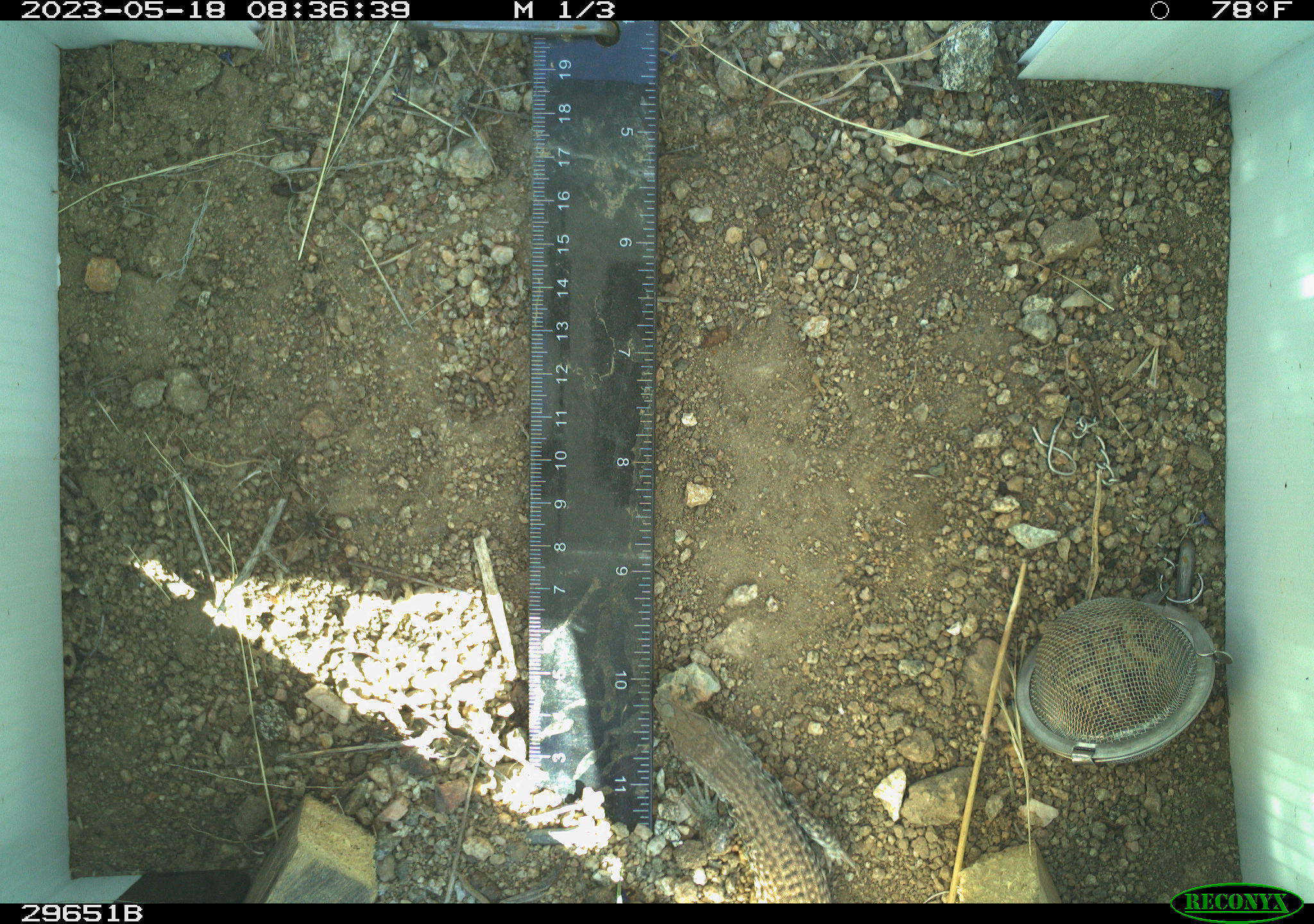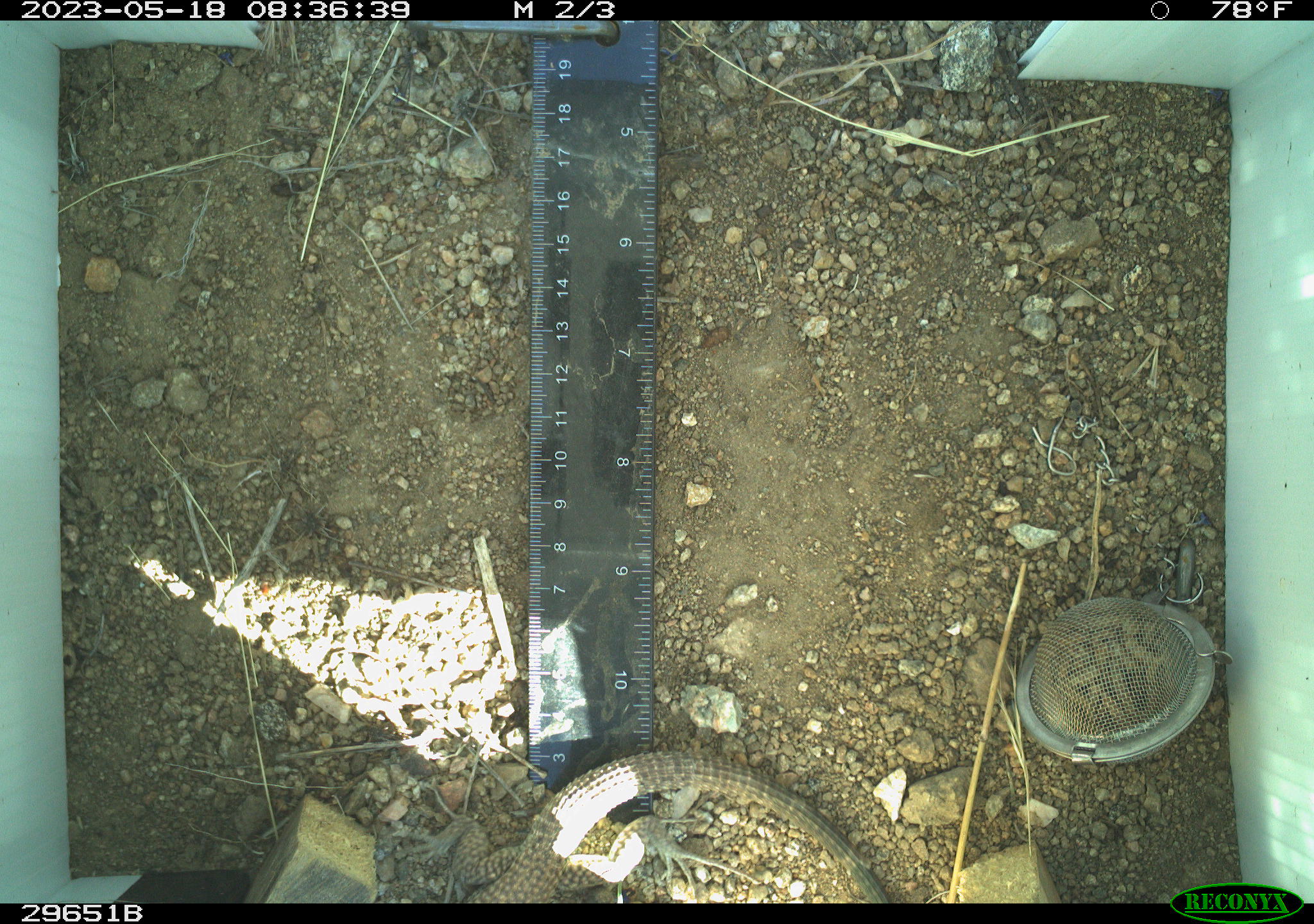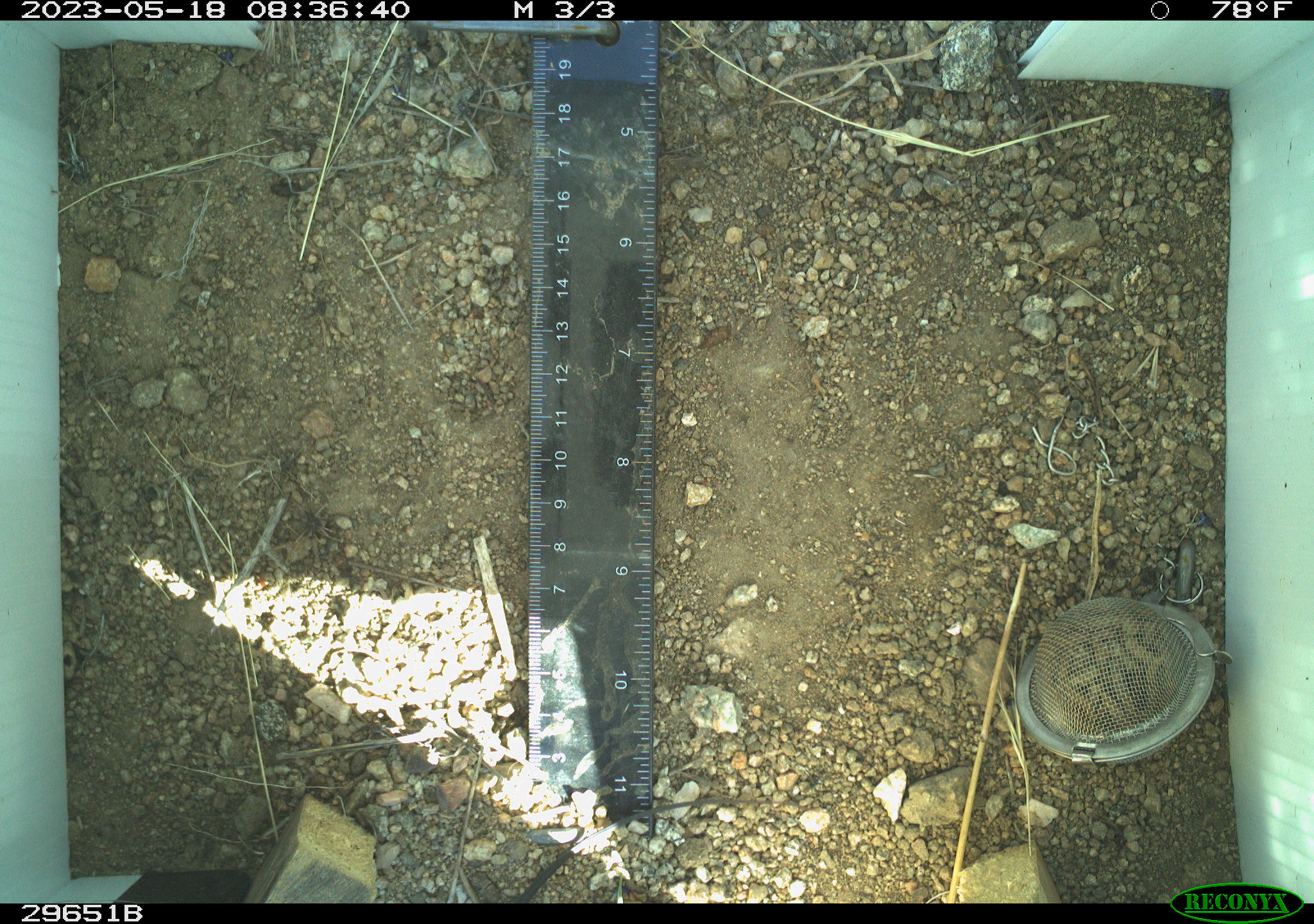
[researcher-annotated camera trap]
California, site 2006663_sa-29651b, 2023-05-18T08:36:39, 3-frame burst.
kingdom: Animalia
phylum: Chordata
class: Reptilia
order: Squamata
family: Teiidae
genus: Aspidoscelis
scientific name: Aspidoscelis tigris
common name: western whiptail